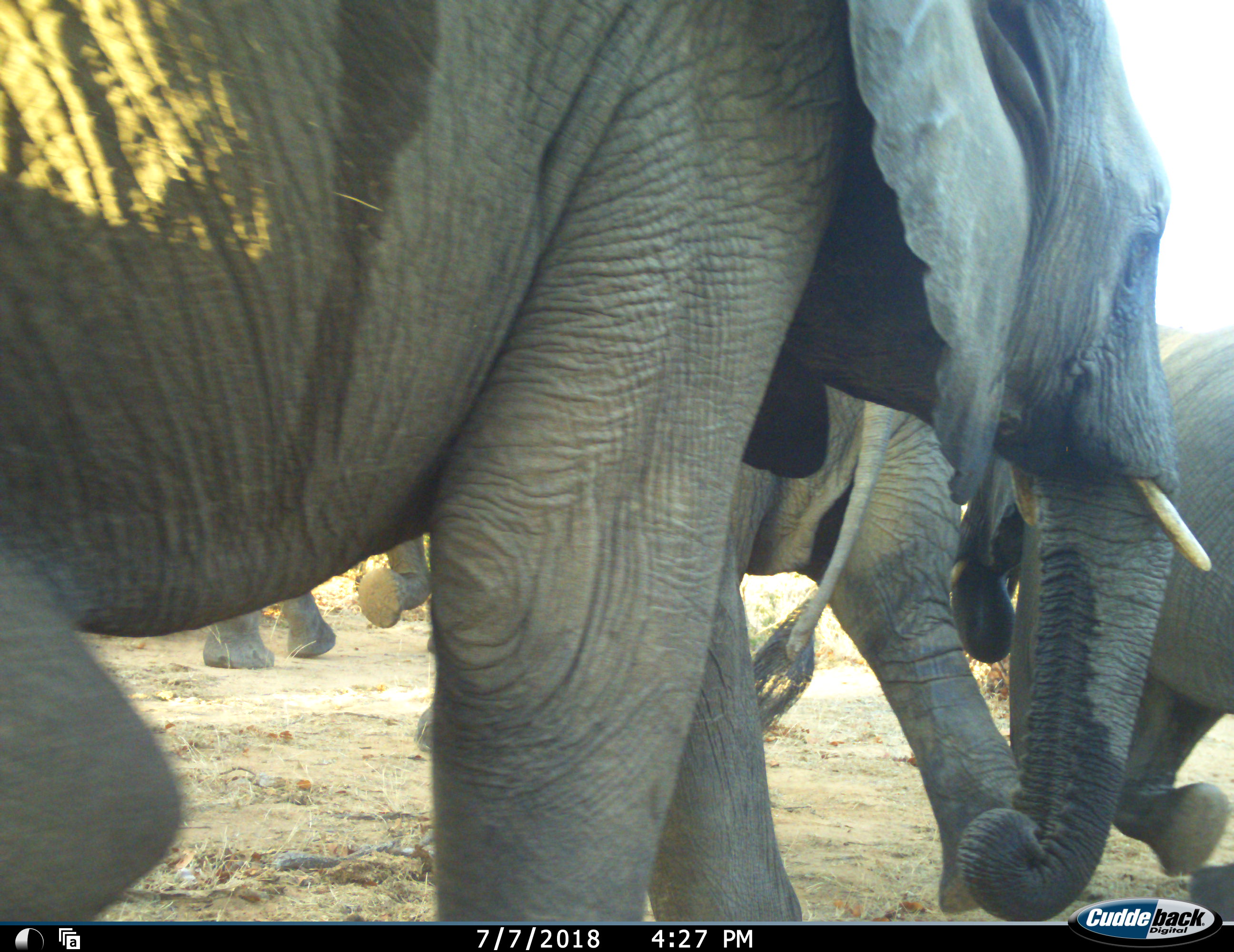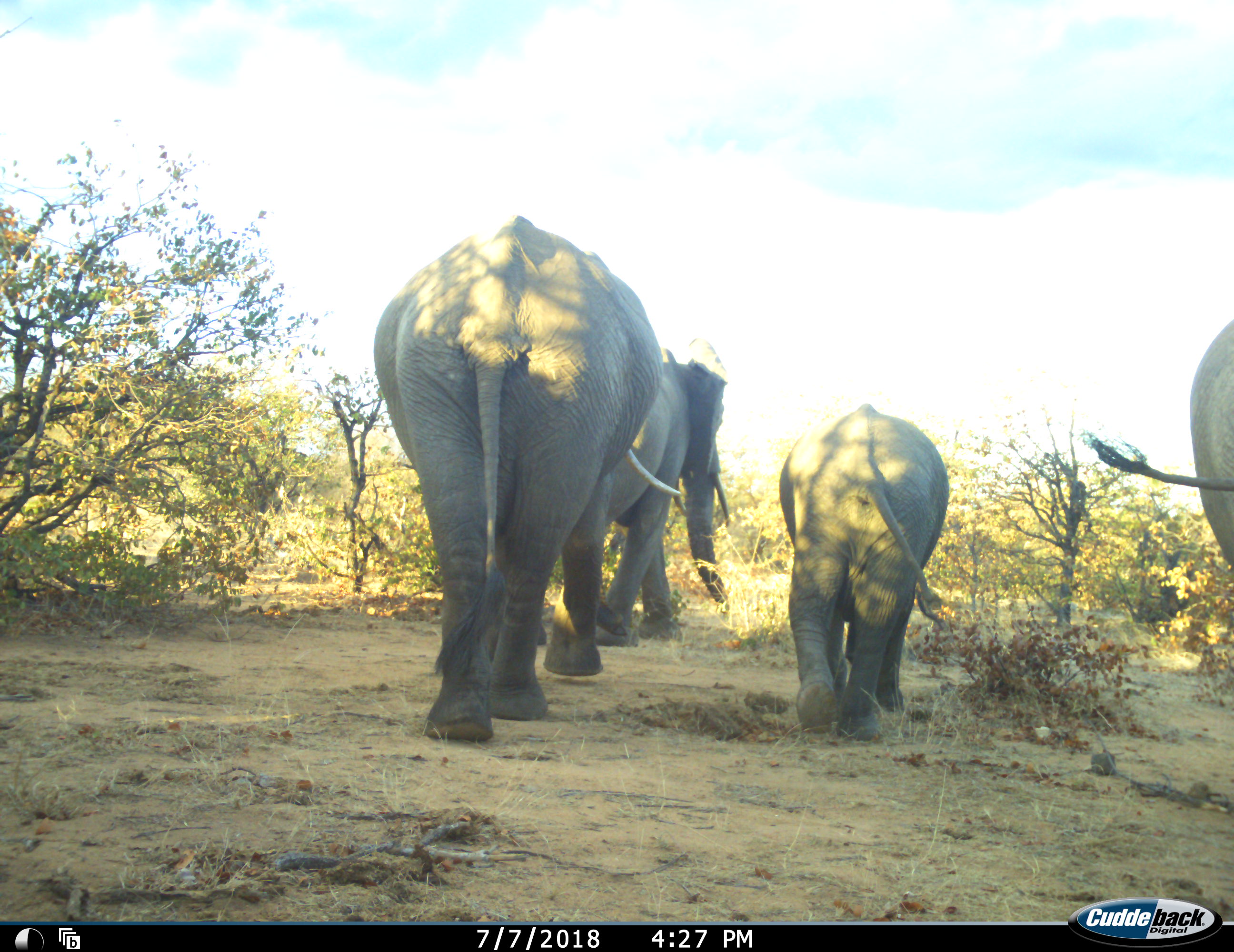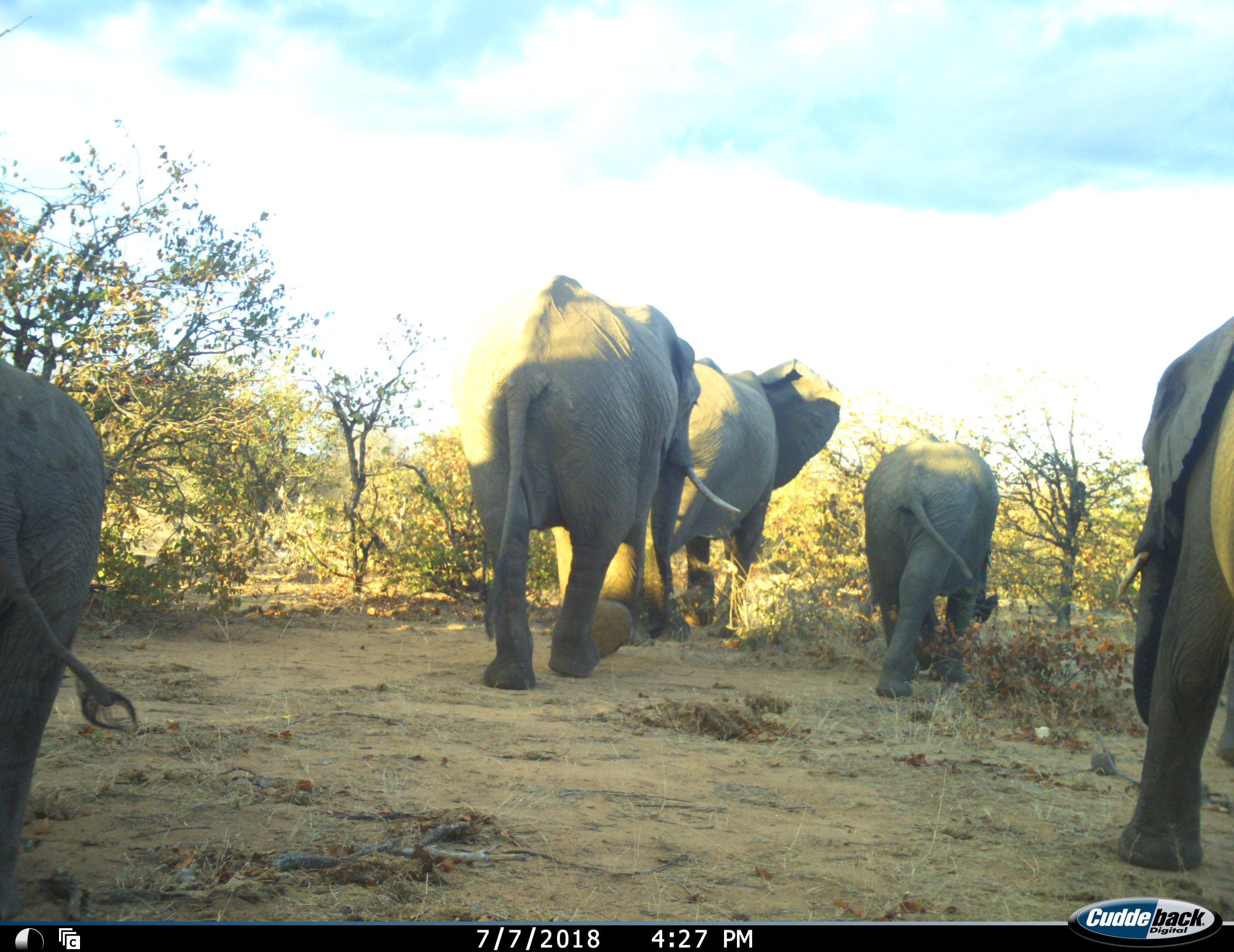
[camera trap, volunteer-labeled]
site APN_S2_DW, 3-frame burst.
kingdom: Animalia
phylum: Chordata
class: Mammalia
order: Proboscidea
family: Elephantidae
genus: Loxodonta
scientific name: Loxodonta africana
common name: african bush elephant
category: elephant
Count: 5.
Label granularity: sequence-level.